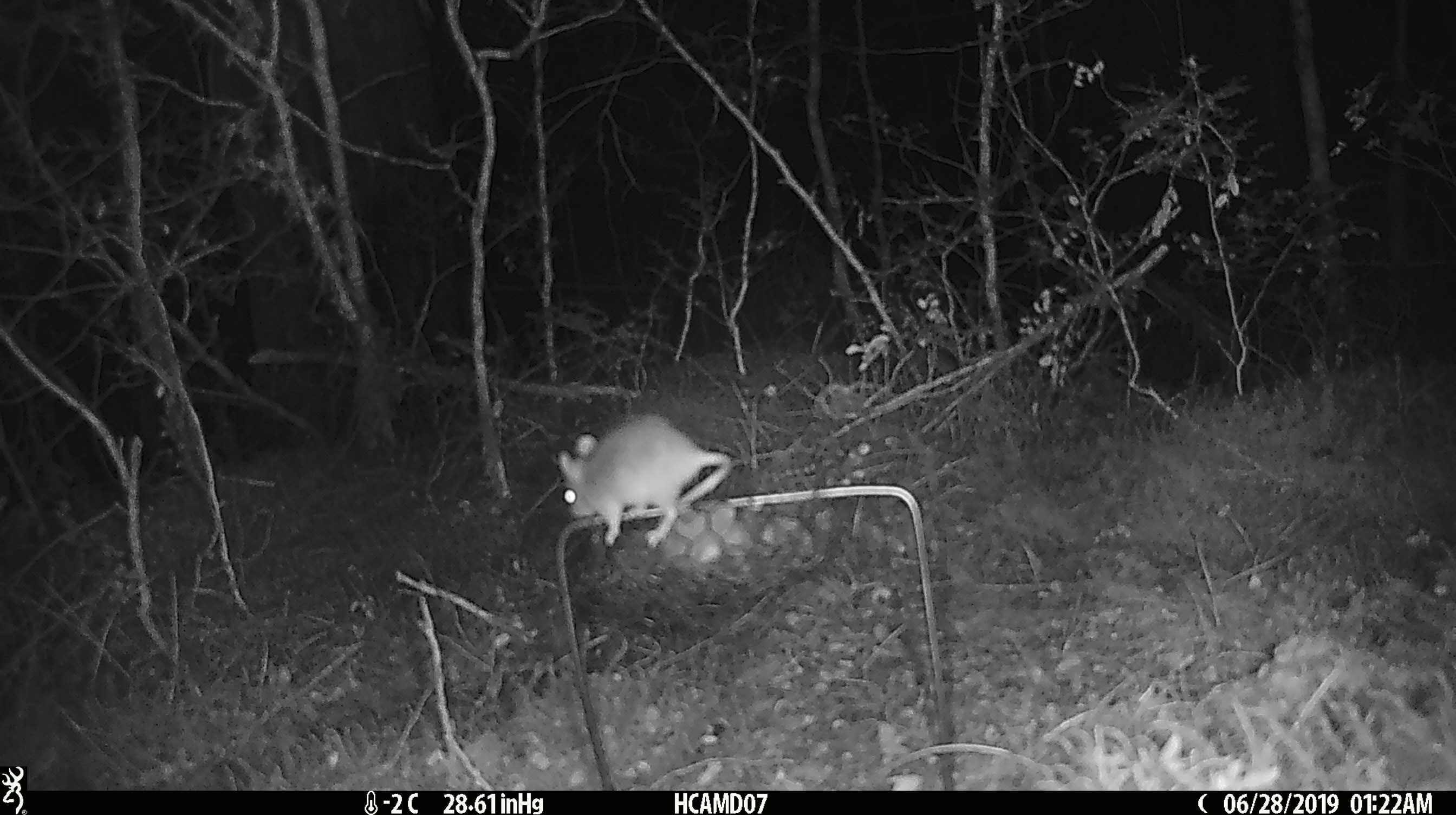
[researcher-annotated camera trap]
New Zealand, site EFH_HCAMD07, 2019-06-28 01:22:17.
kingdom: Animalia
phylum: Chordata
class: Mammalia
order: Rodentia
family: Muridae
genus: Mus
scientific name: Mus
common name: mouse